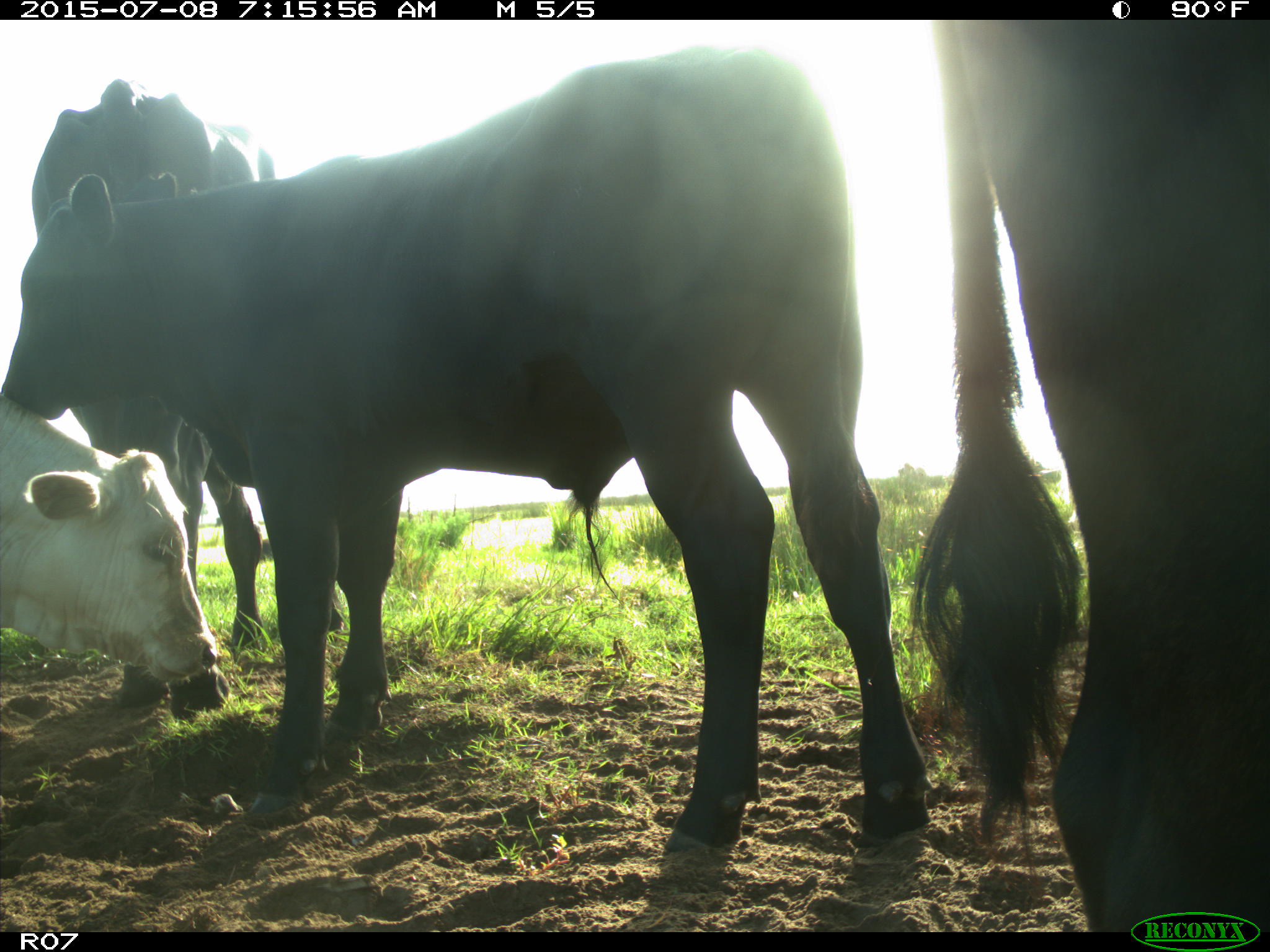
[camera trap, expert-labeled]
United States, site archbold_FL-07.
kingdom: Animalia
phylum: Chordata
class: Mammalia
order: Artiodactyla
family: Bovidae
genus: Bos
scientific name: Bos taurus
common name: domestic cow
Bos taurus (domestic cow).